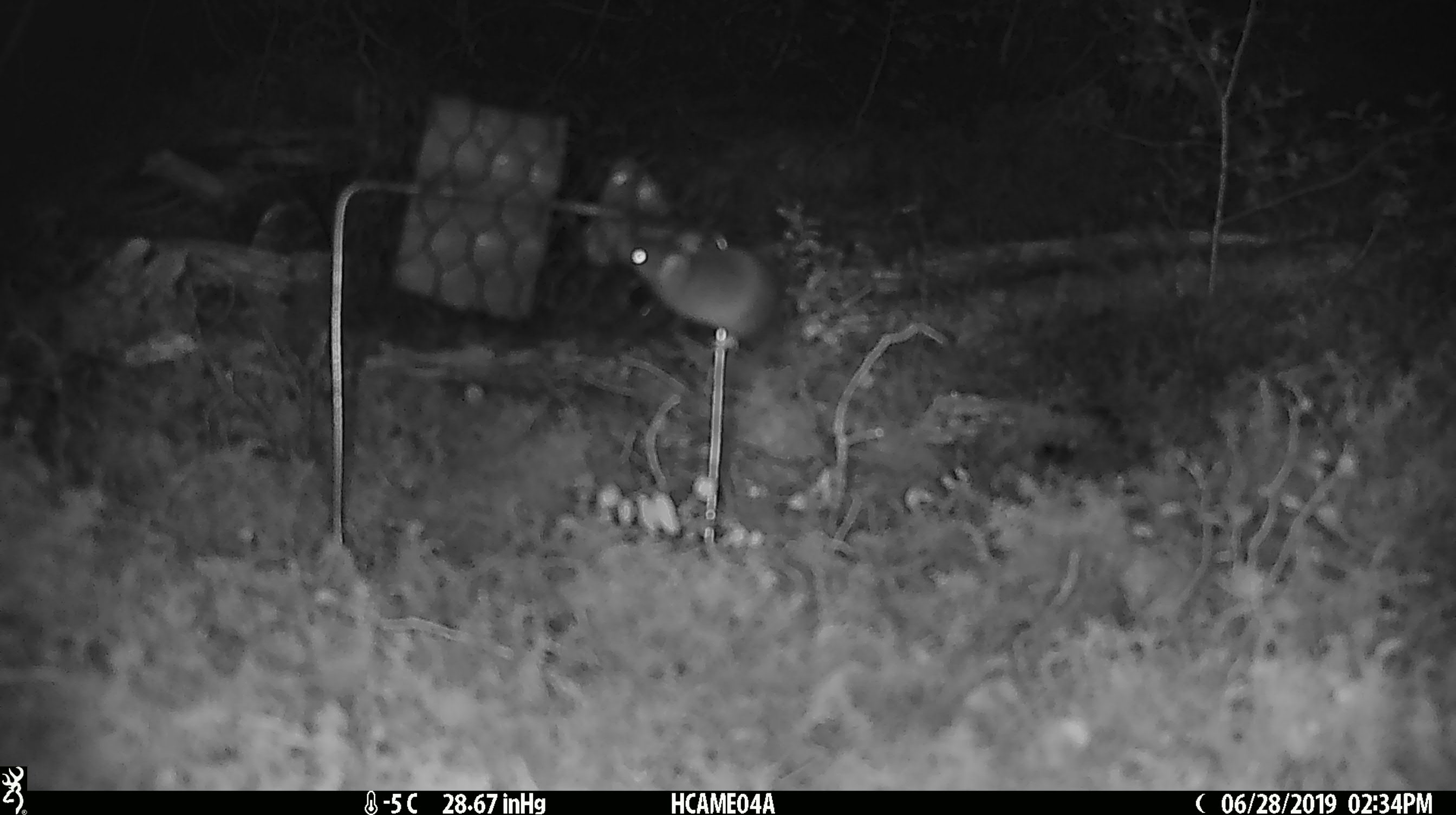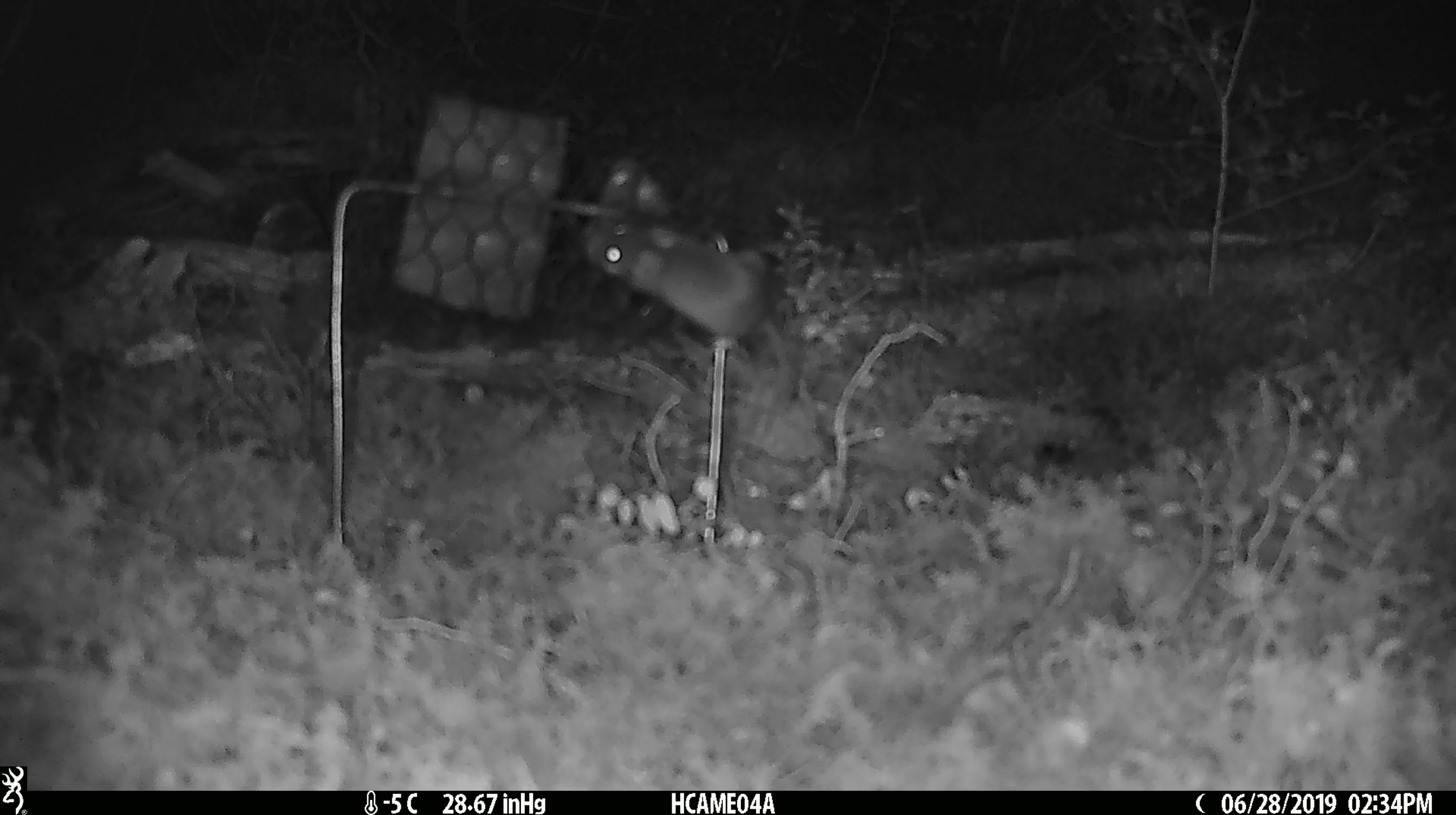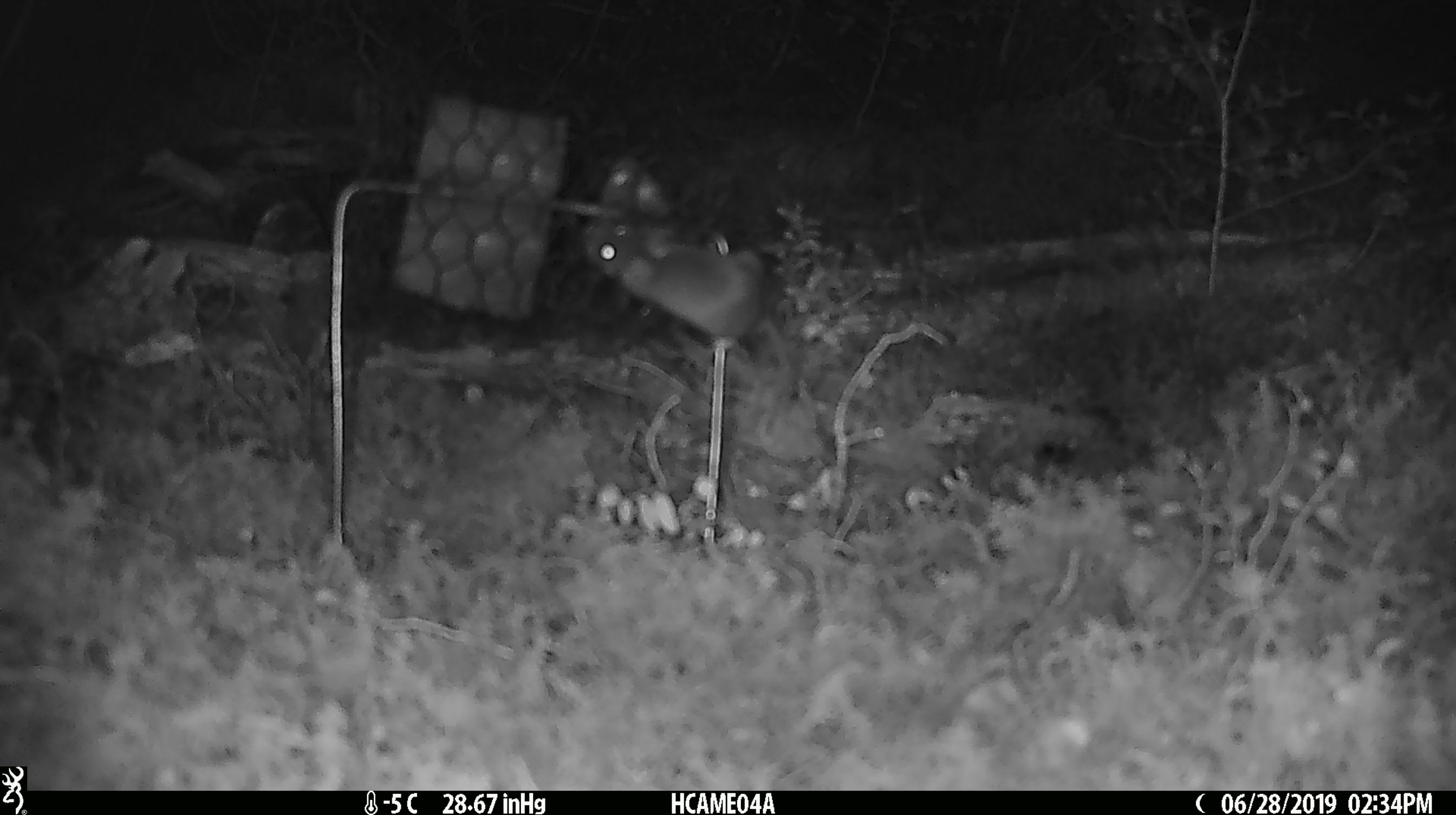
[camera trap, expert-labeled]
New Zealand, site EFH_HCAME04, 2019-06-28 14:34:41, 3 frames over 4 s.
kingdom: Animalia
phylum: Chordata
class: Mammalia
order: Rodentia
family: Muridae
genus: Mus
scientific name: Mus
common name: mouse